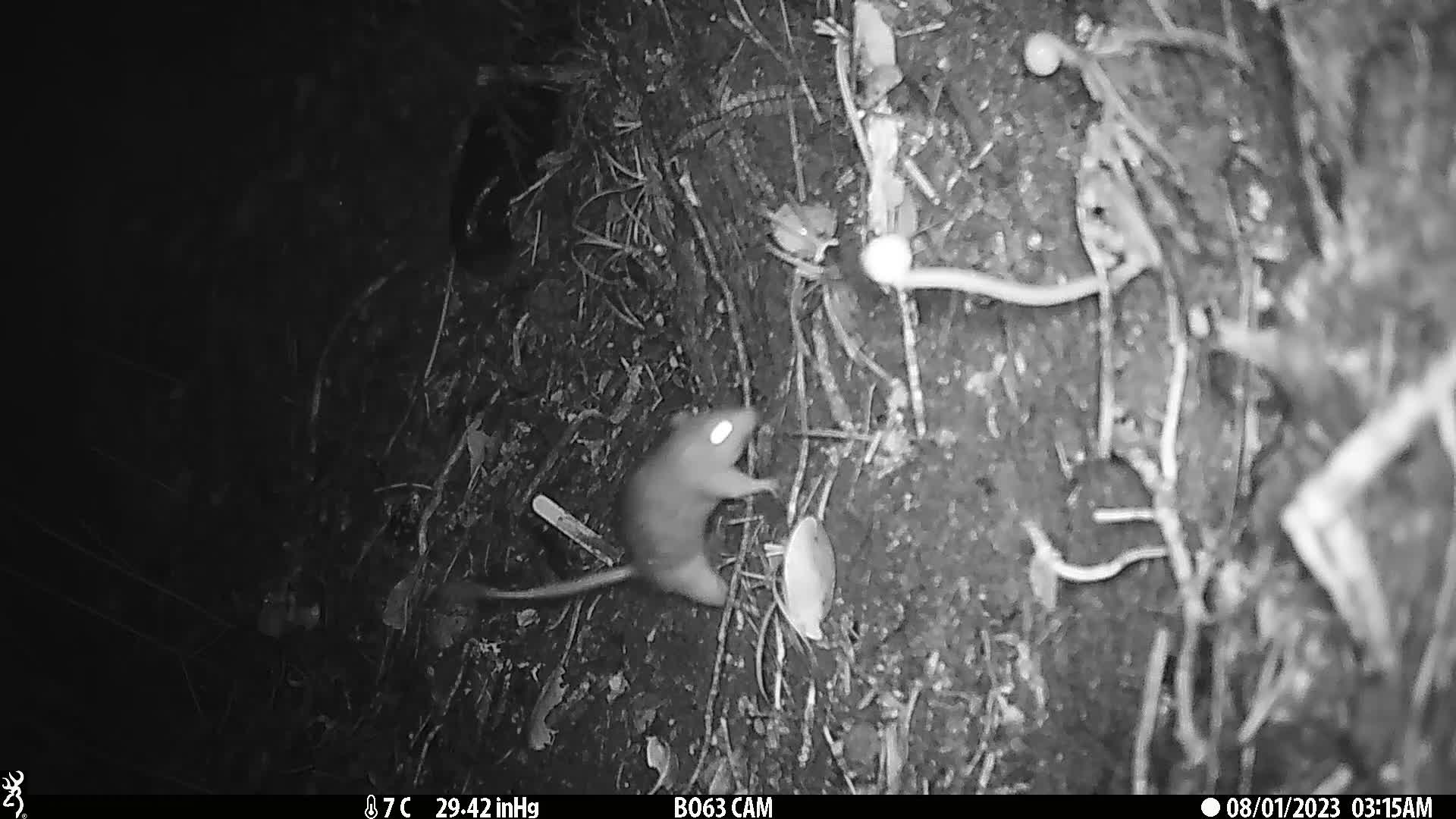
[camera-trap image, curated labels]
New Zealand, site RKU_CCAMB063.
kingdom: Animalia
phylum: Chordata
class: Mammalia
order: Rodentia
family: Muridae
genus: Rattus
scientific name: Rattus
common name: rat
Rat (Rattus).